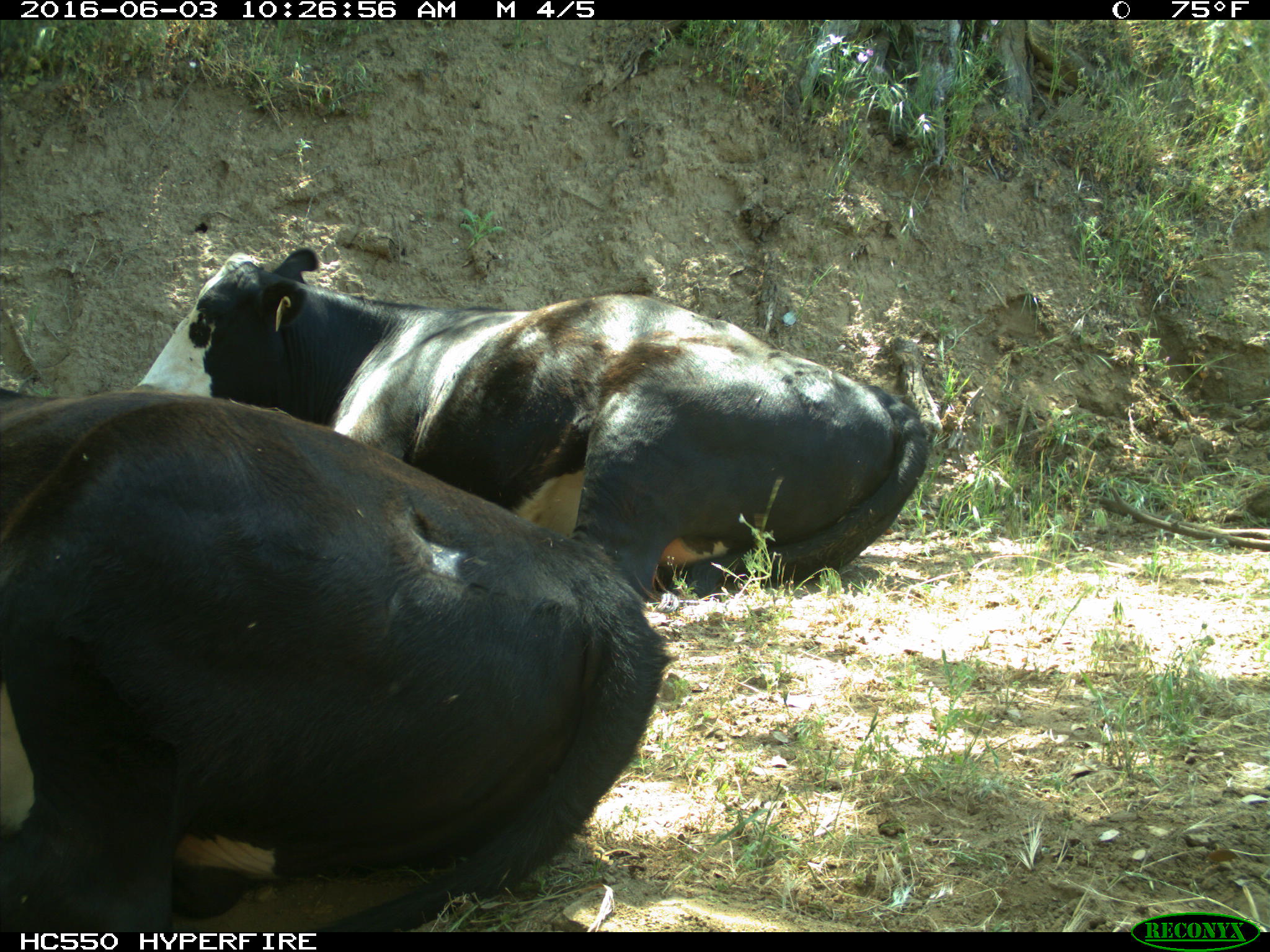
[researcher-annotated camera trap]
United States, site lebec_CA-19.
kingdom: Animalia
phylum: Chordata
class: Mammalia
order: Artiodactyla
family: Bovidae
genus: Bos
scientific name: Bos taurus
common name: domestic cow